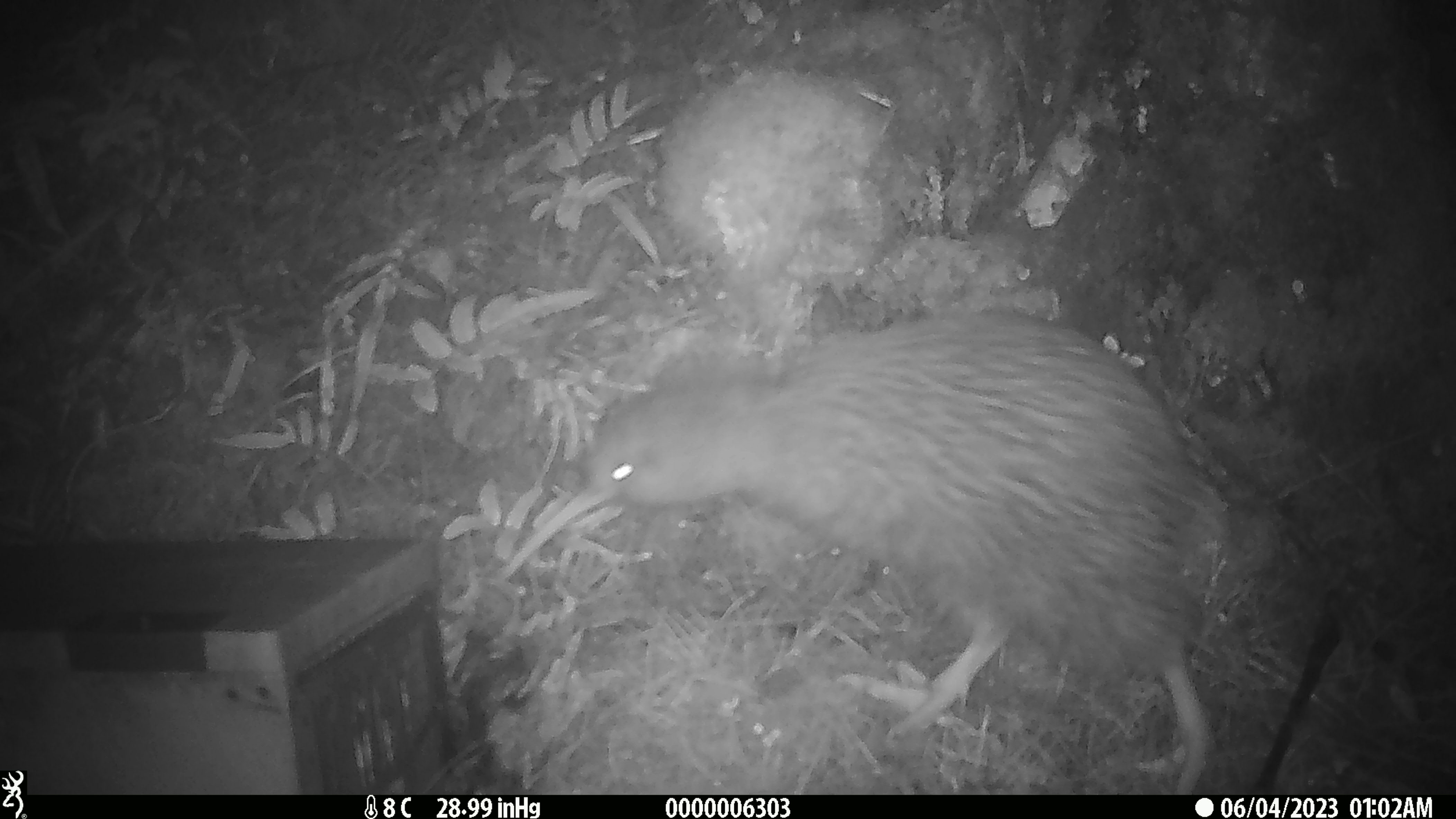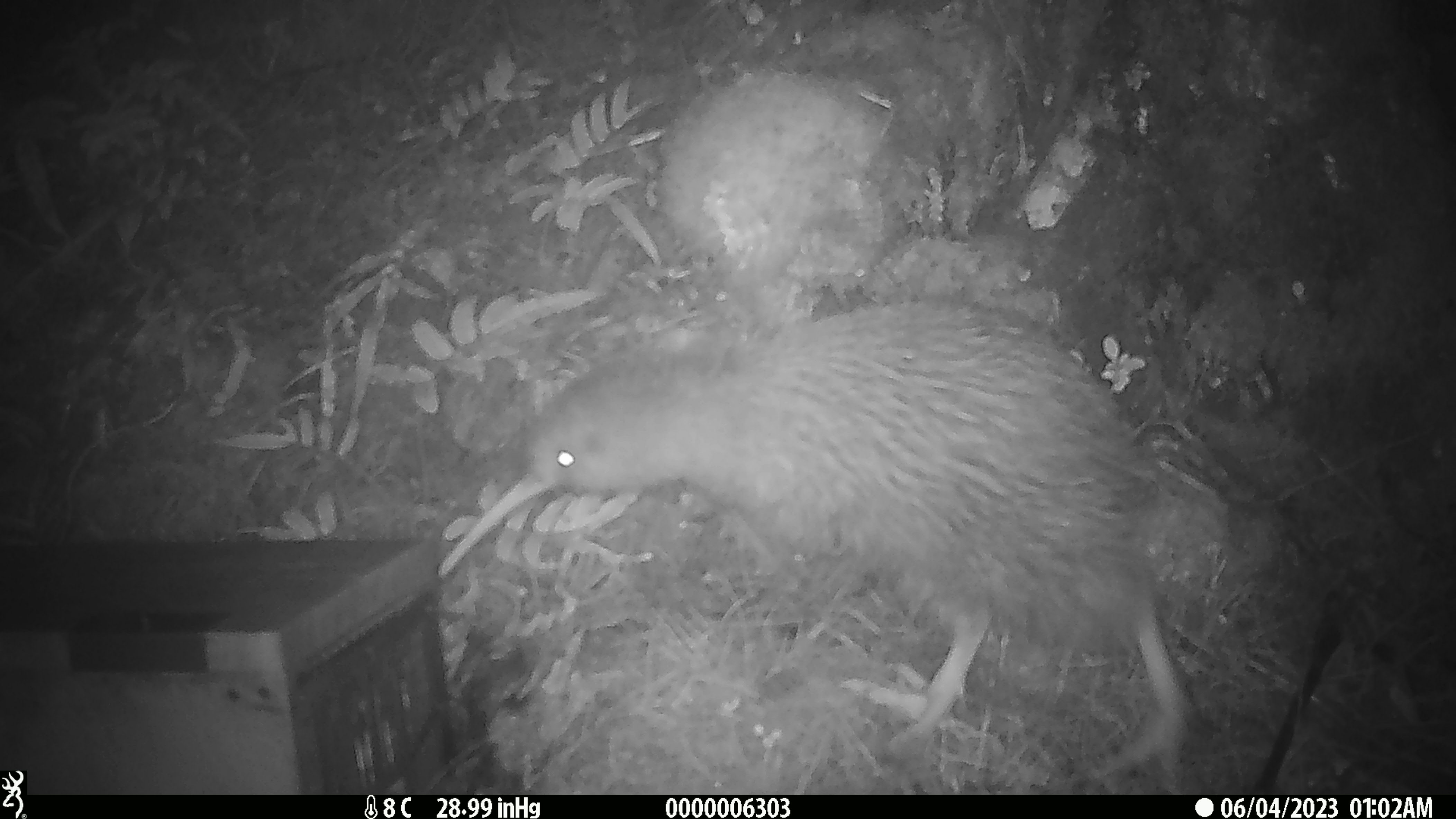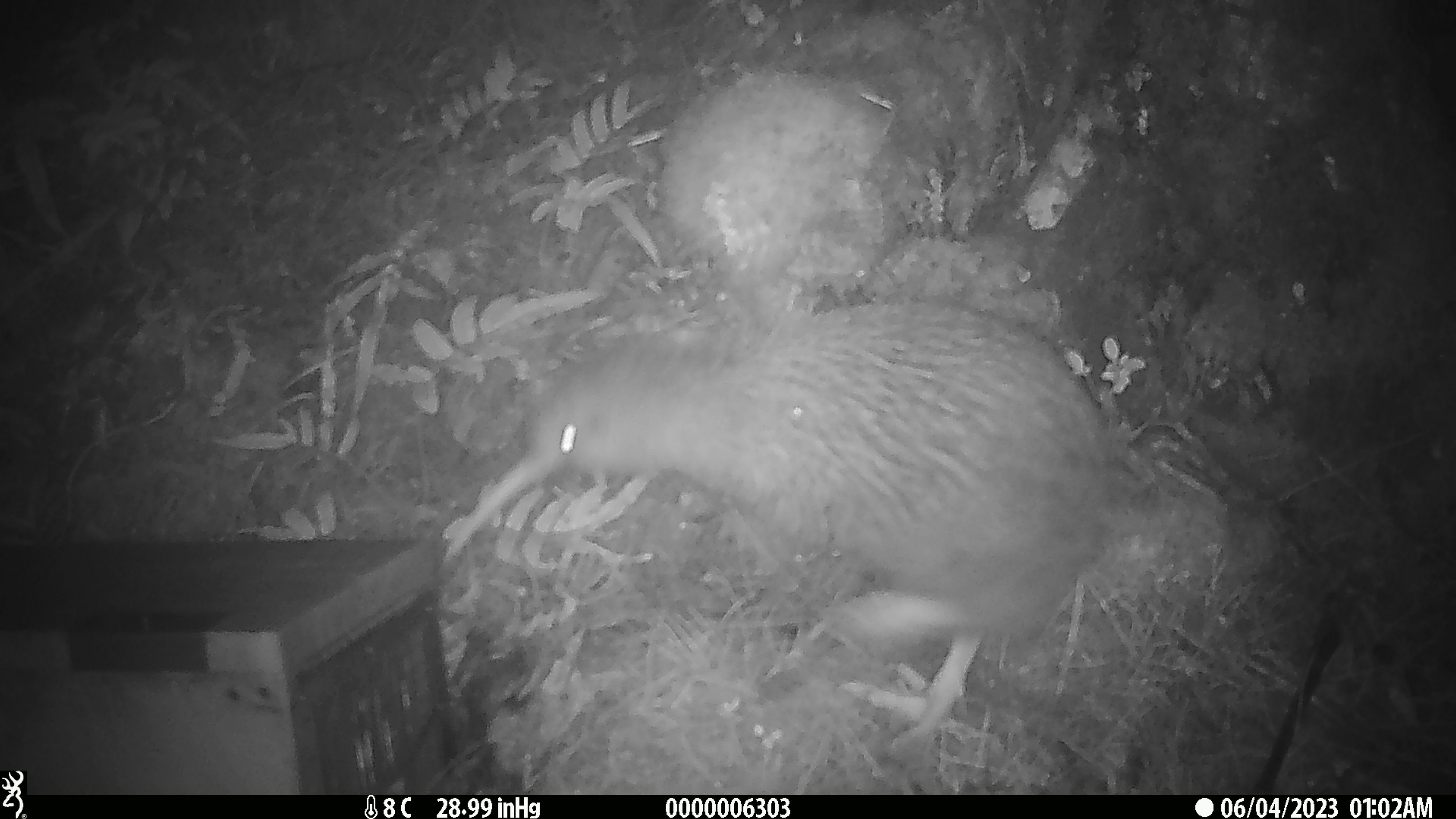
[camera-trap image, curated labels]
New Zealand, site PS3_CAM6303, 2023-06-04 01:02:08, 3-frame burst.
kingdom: Animalia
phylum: Chordata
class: Aves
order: Apterygiformes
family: Apterygidae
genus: Apteryx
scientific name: Apteryx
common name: kiwi